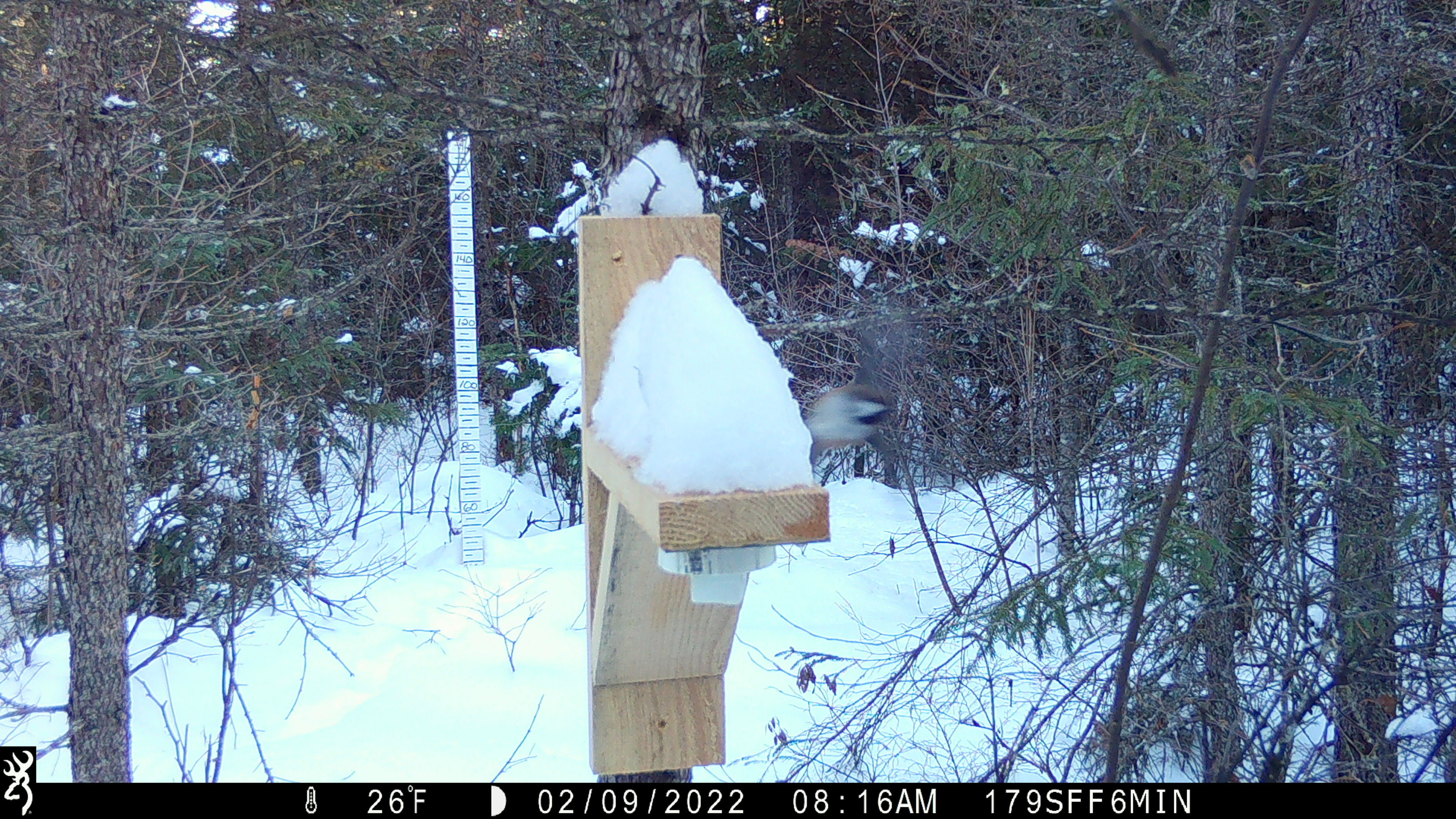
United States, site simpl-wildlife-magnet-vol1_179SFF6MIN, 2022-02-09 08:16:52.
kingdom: Animalia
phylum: Chordata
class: Aves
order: Passeriformes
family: Paridae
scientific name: Paridae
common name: chickadee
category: chickadee sp.